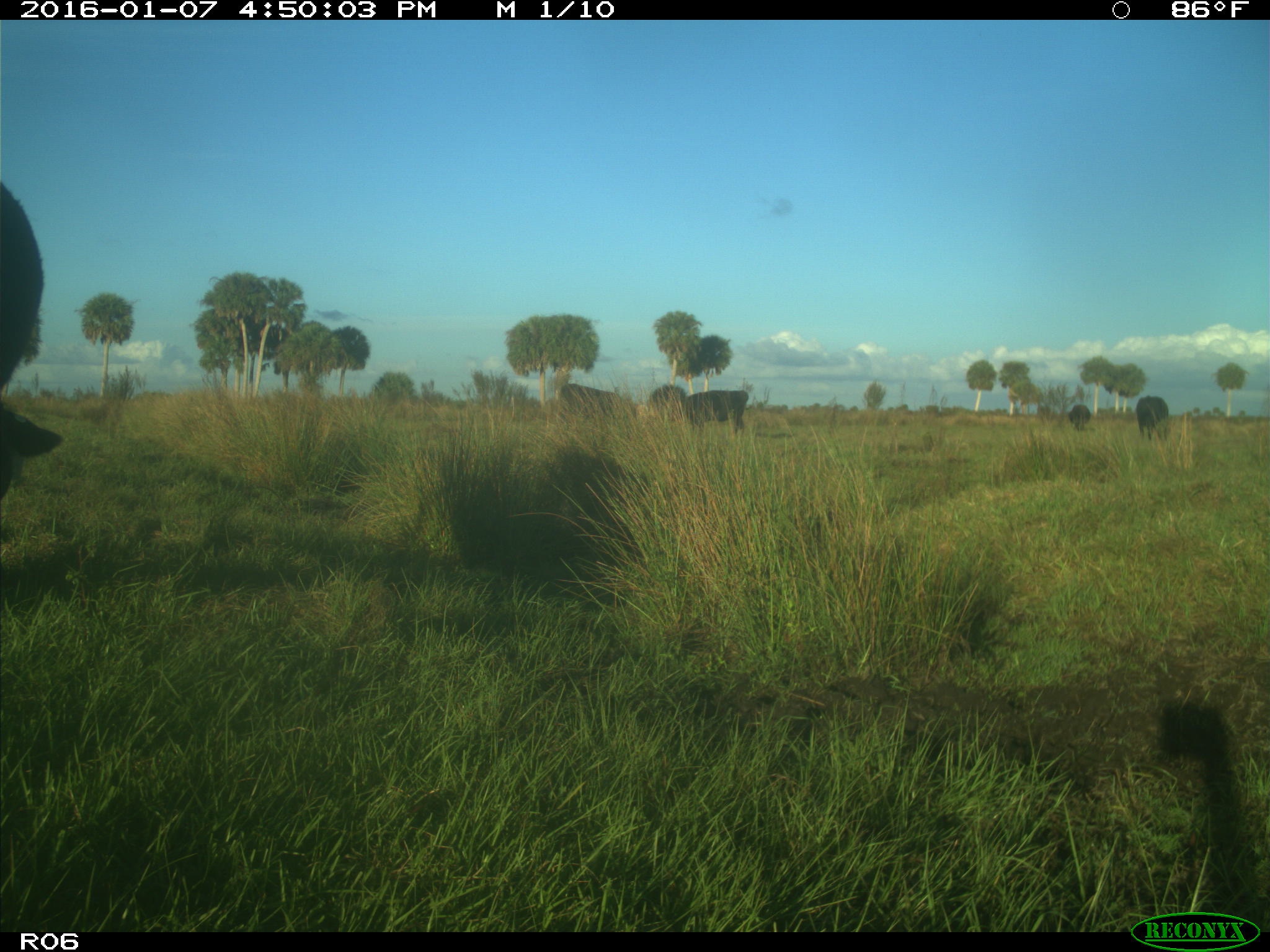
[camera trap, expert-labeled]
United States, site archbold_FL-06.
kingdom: Animalia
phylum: Chordata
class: Mammalia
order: Artiodactyla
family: Bovidae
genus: Bos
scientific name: Bos taurus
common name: domestic cow